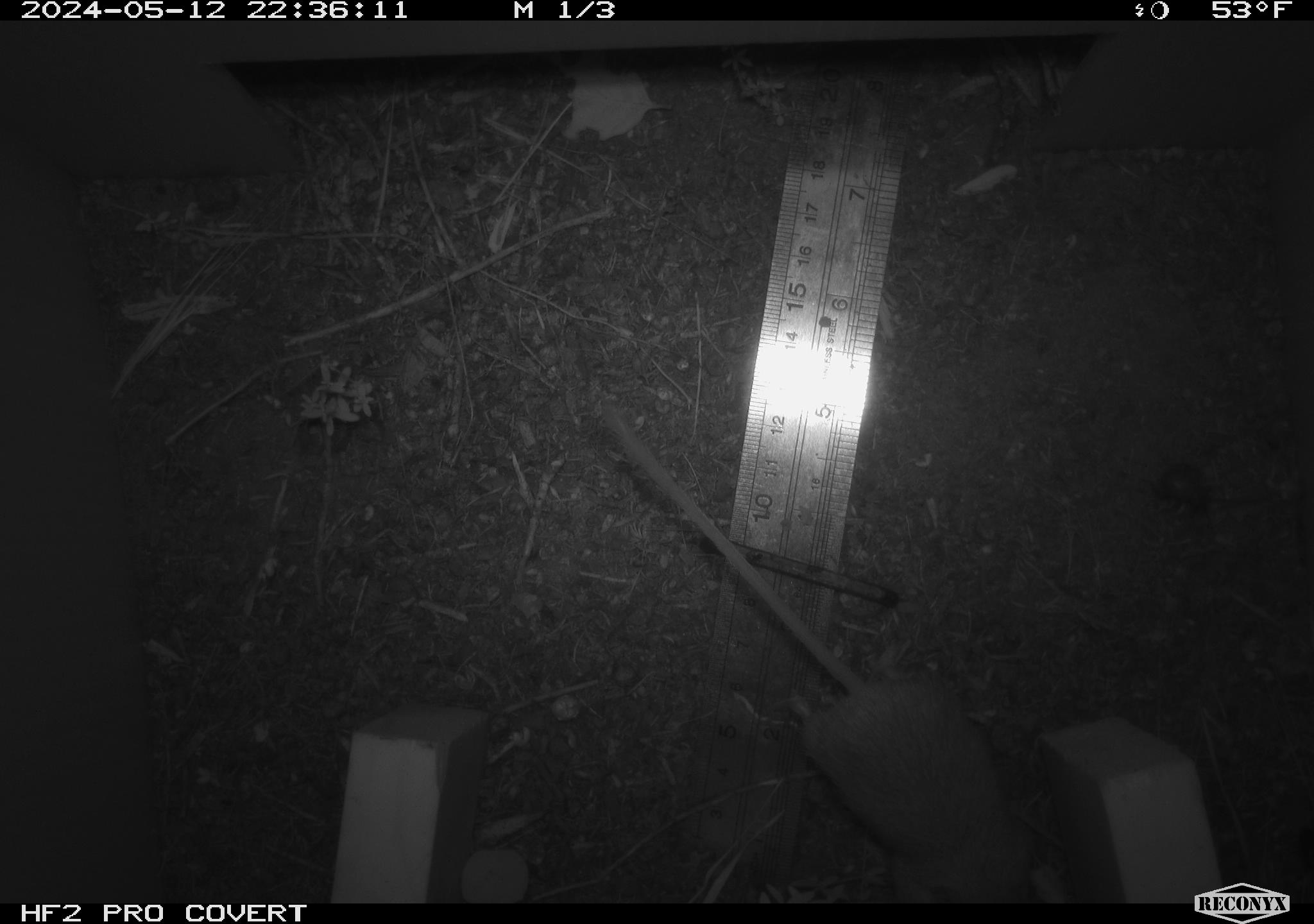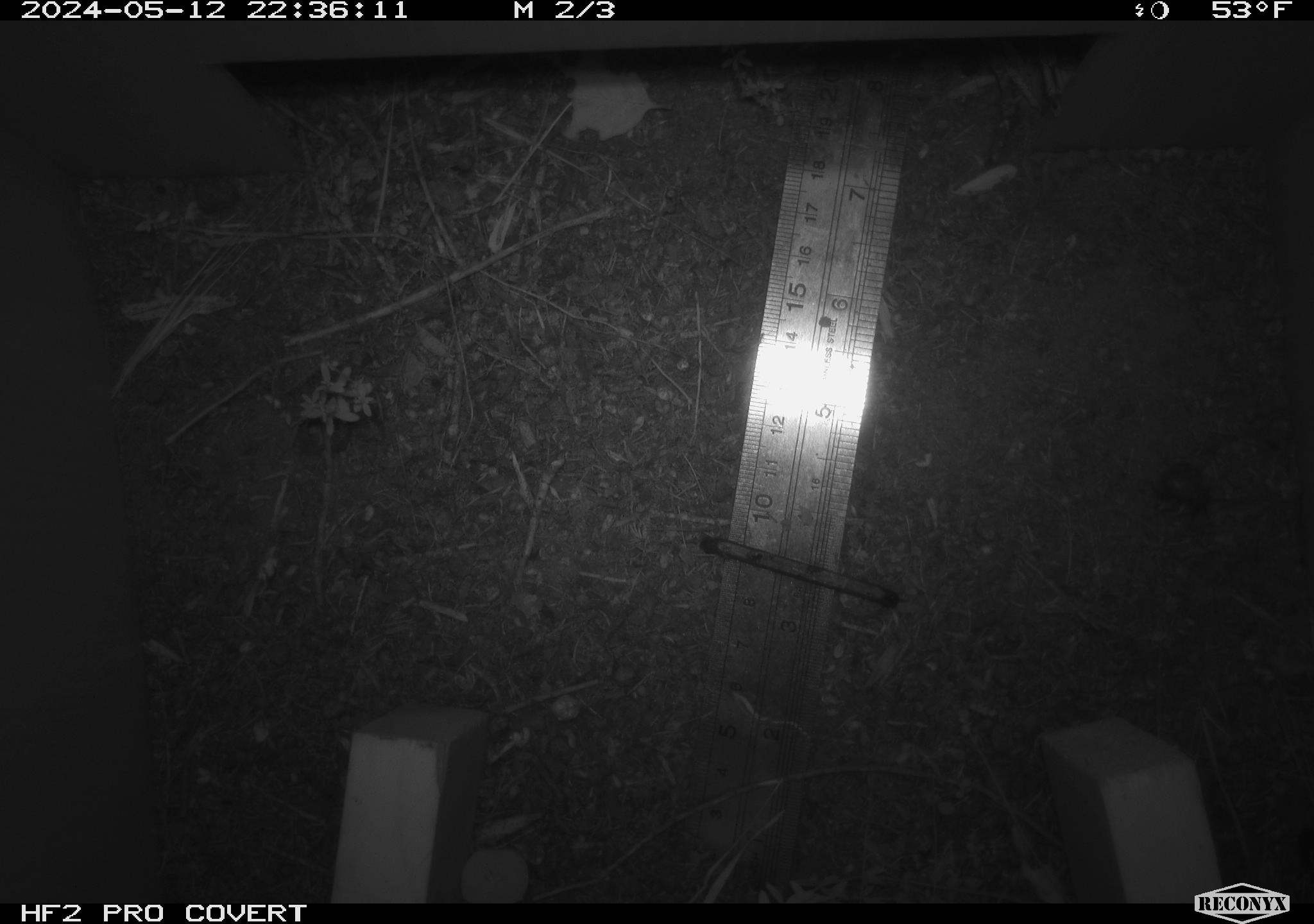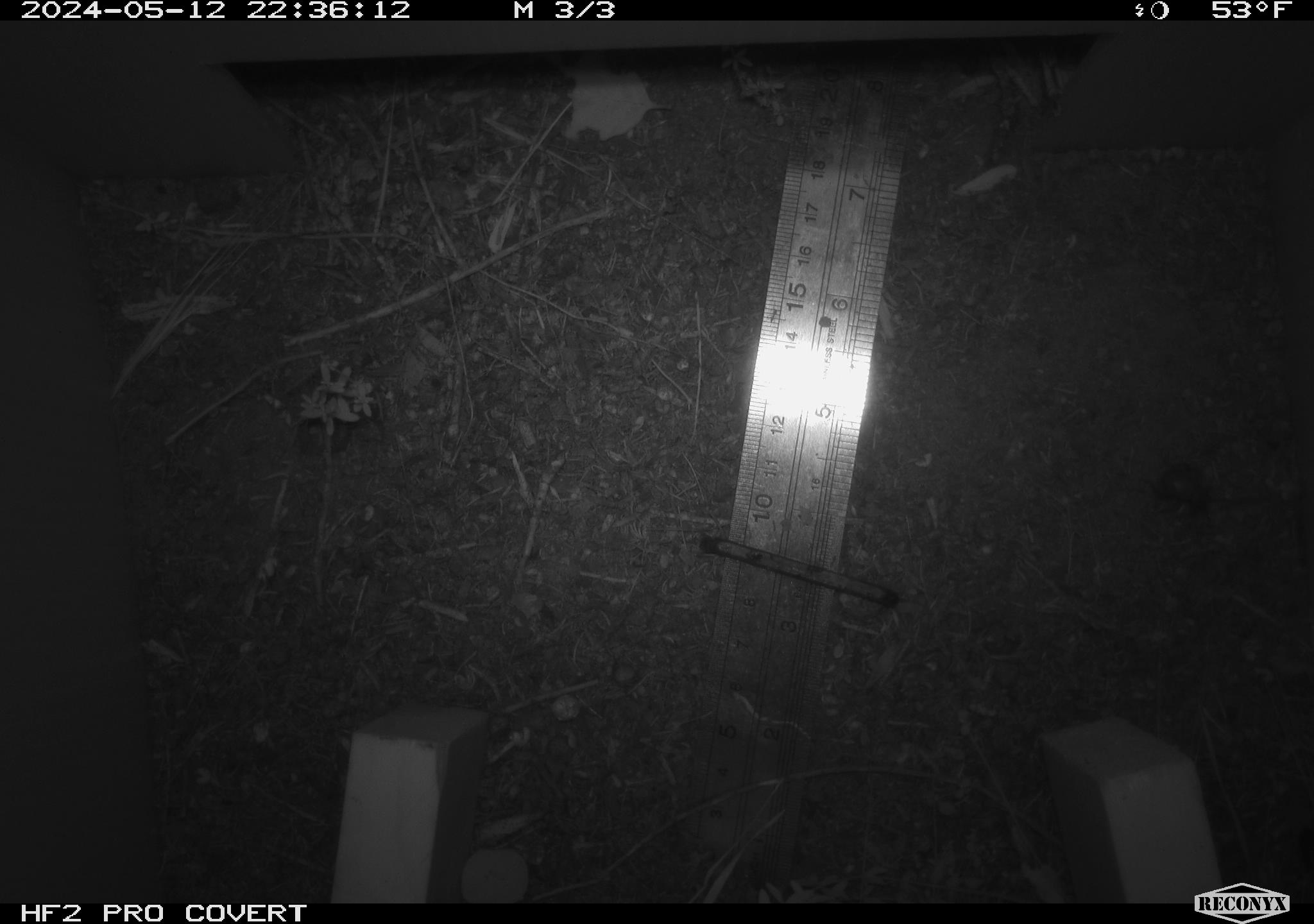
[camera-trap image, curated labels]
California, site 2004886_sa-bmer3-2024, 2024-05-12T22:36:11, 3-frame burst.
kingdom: Animalia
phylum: Chordata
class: Mammalia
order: Rodentia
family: Heteromyidae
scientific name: Heteromyidae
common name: kangaroo rats and pocket mice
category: heteromyidae family